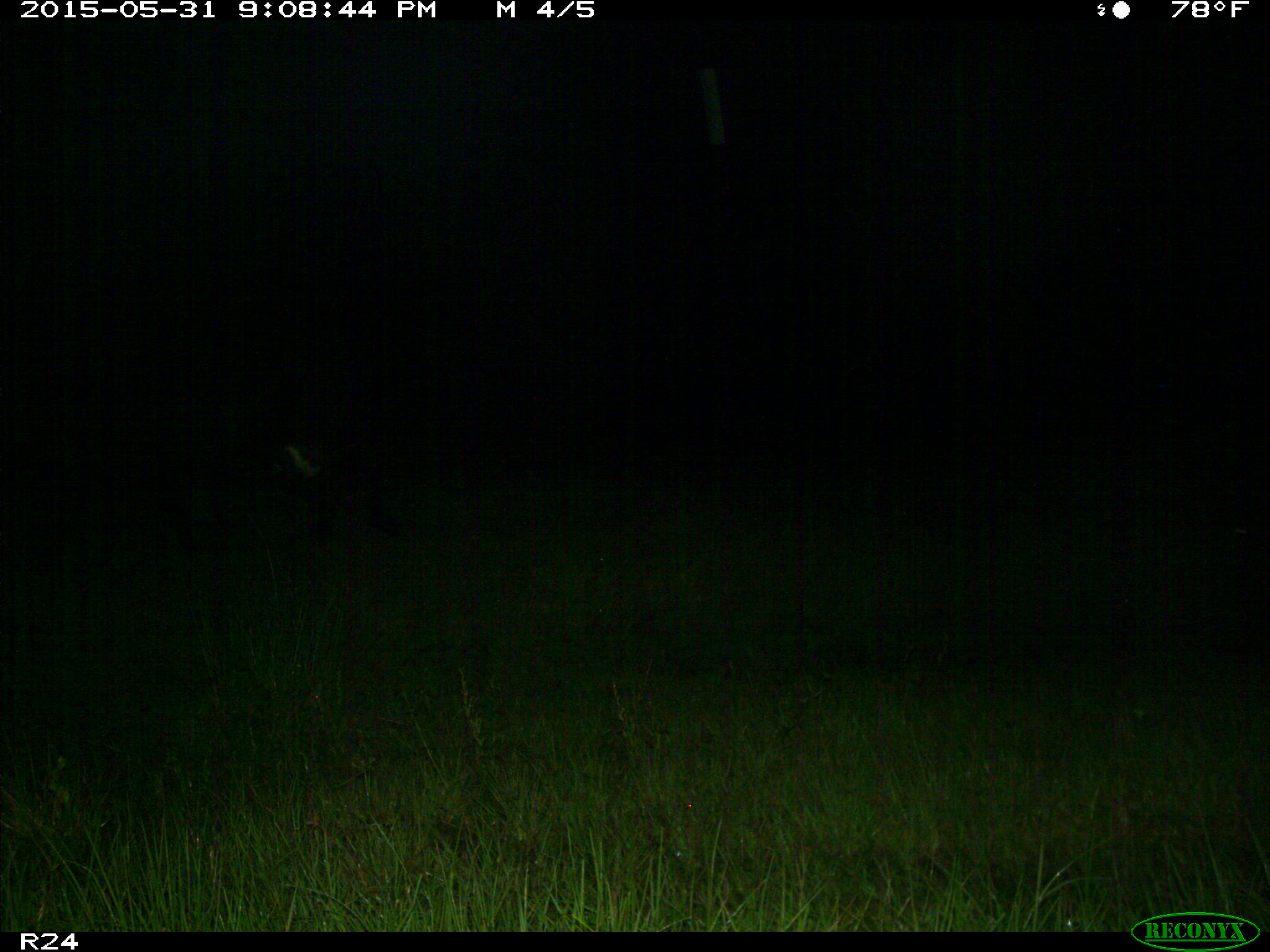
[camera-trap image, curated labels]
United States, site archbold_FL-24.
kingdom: Animalia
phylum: Chordata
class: Mammalia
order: Artiodactyla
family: Bovidae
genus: Bos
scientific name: Bos taurus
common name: domestic cow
Bos taurus (domestic cow).